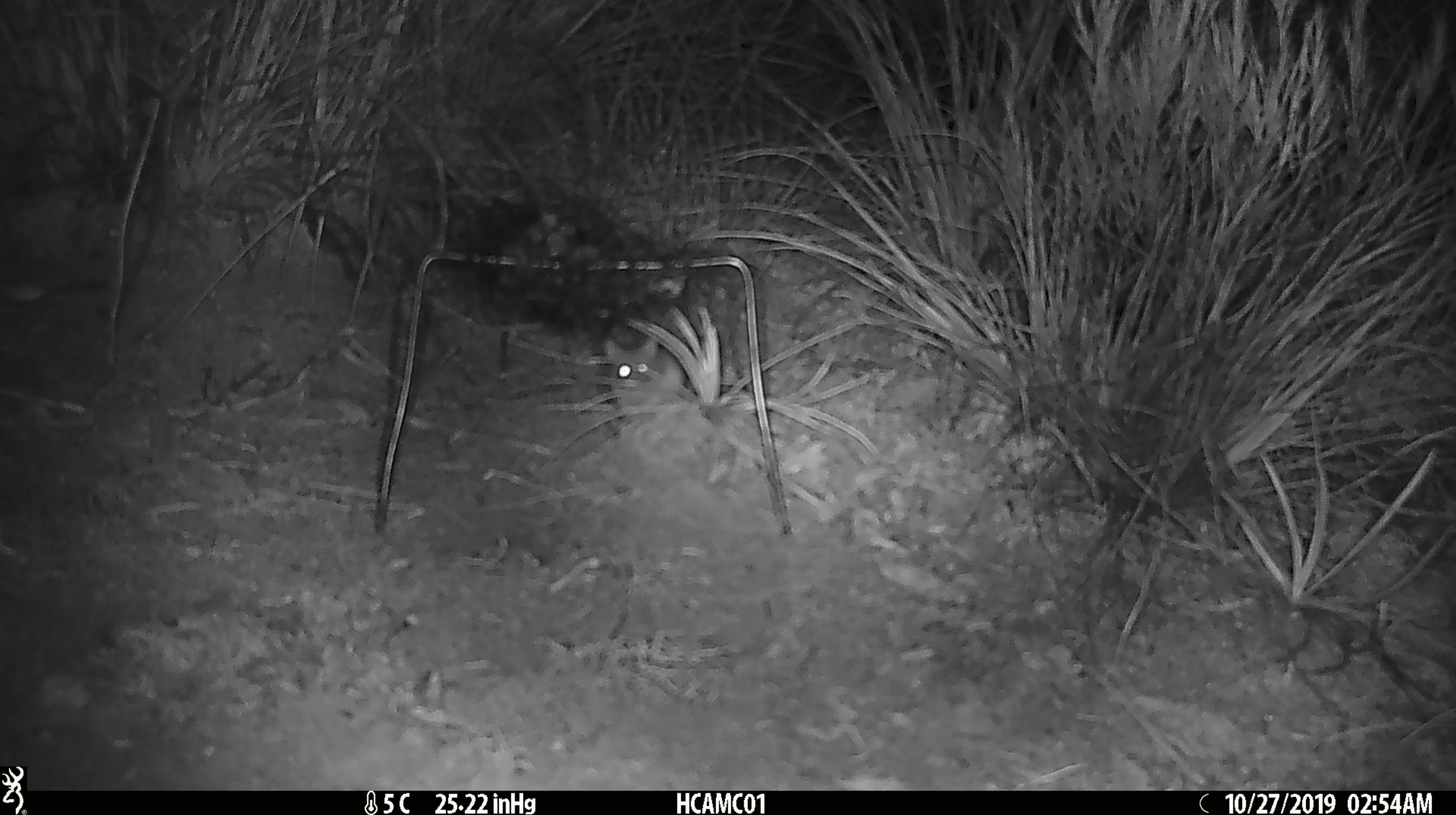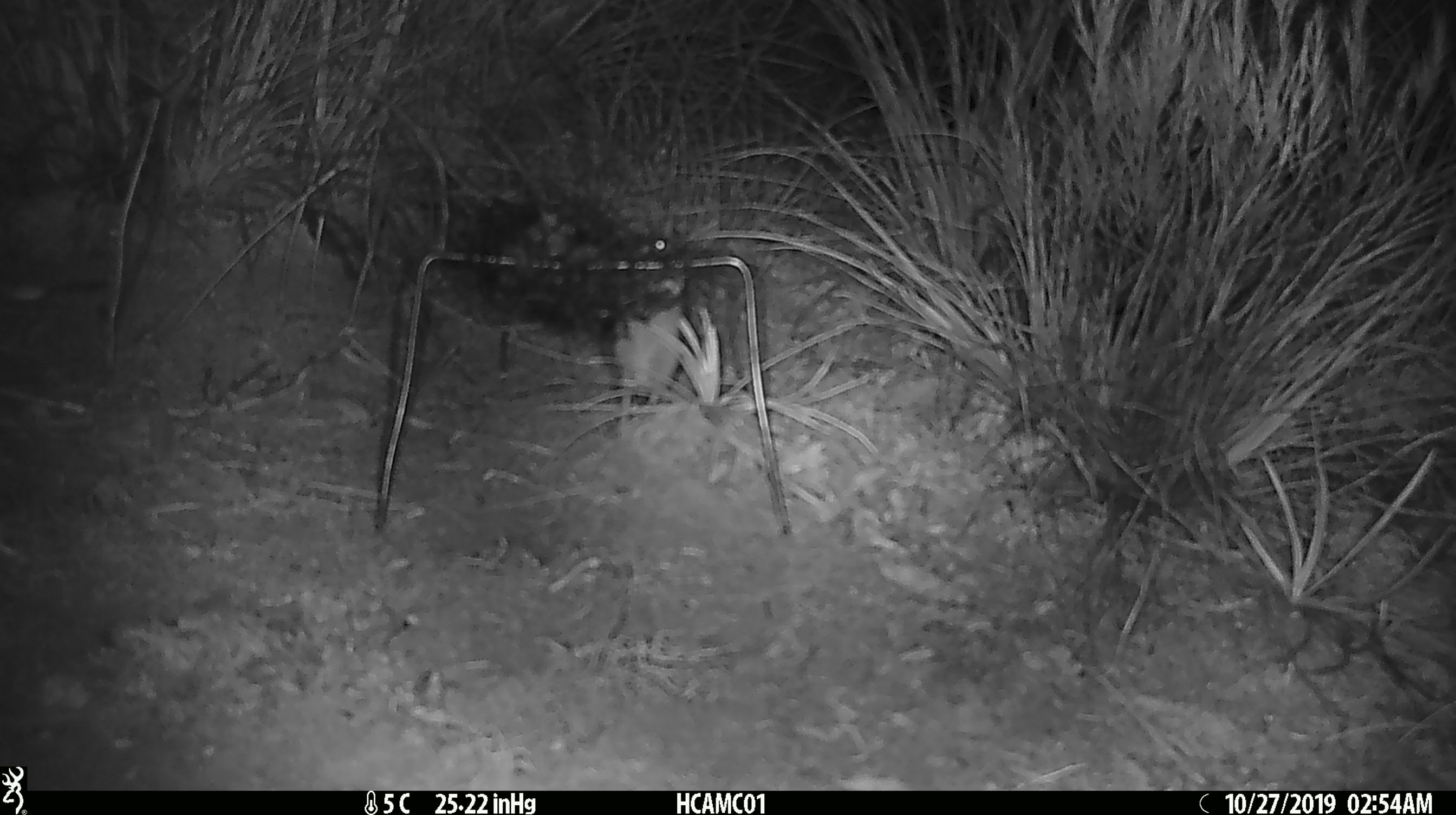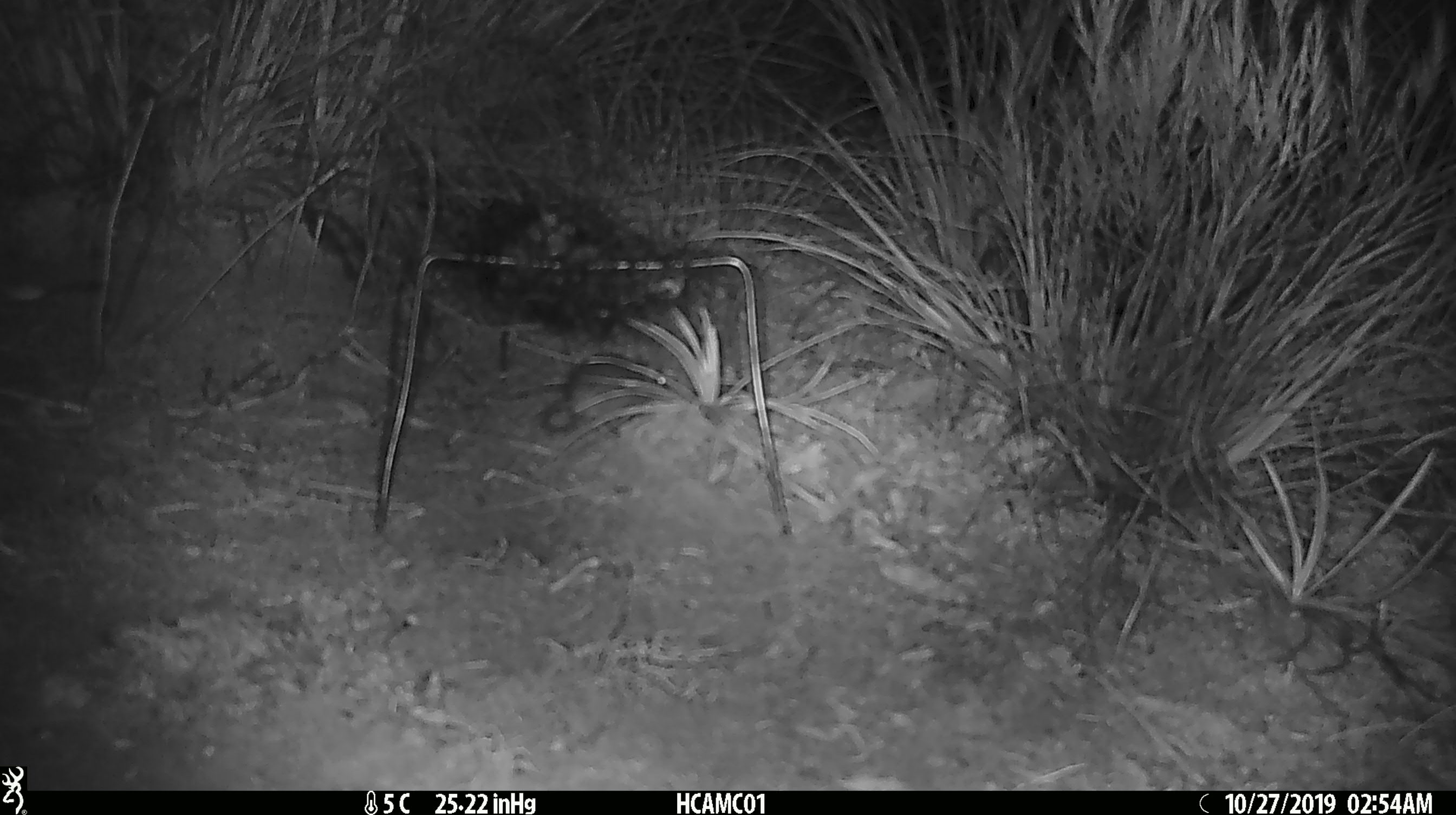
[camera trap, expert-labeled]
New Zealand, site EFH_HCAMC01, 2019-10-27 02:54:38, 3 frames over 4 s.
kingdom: Animalia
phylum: Chordata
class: Mammalia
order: Rodentia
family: Muridae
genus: Mus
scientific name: Mus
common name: mouse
Mouse (Mus).